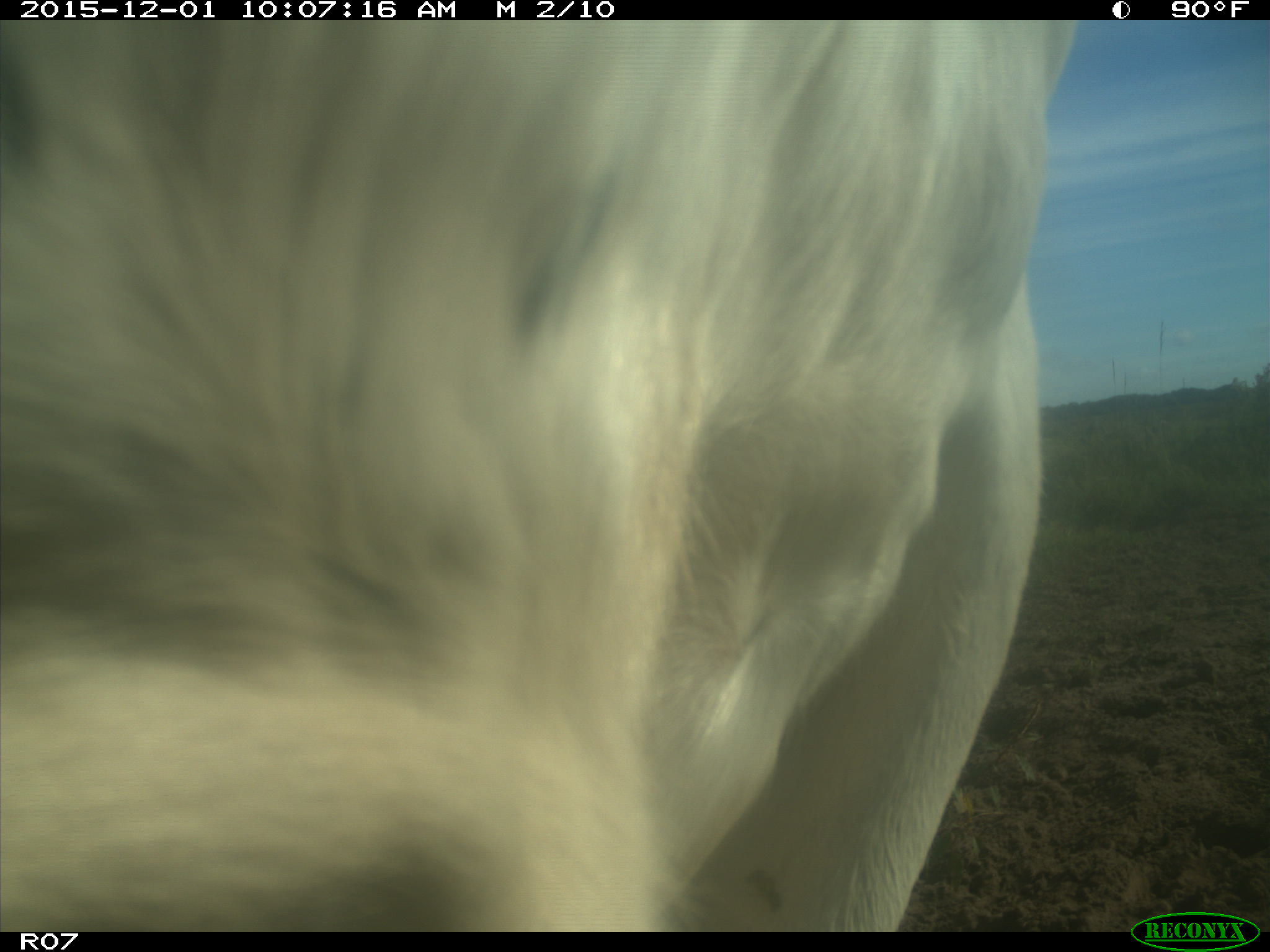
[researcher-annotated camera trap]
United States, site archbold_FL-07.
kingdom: Animalia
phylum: Chordata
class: Mammalia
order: Artiodactyla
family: Bovidae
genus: Bos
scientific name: Bos taurus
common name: domestic cow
Bos taurus (domestic cow).